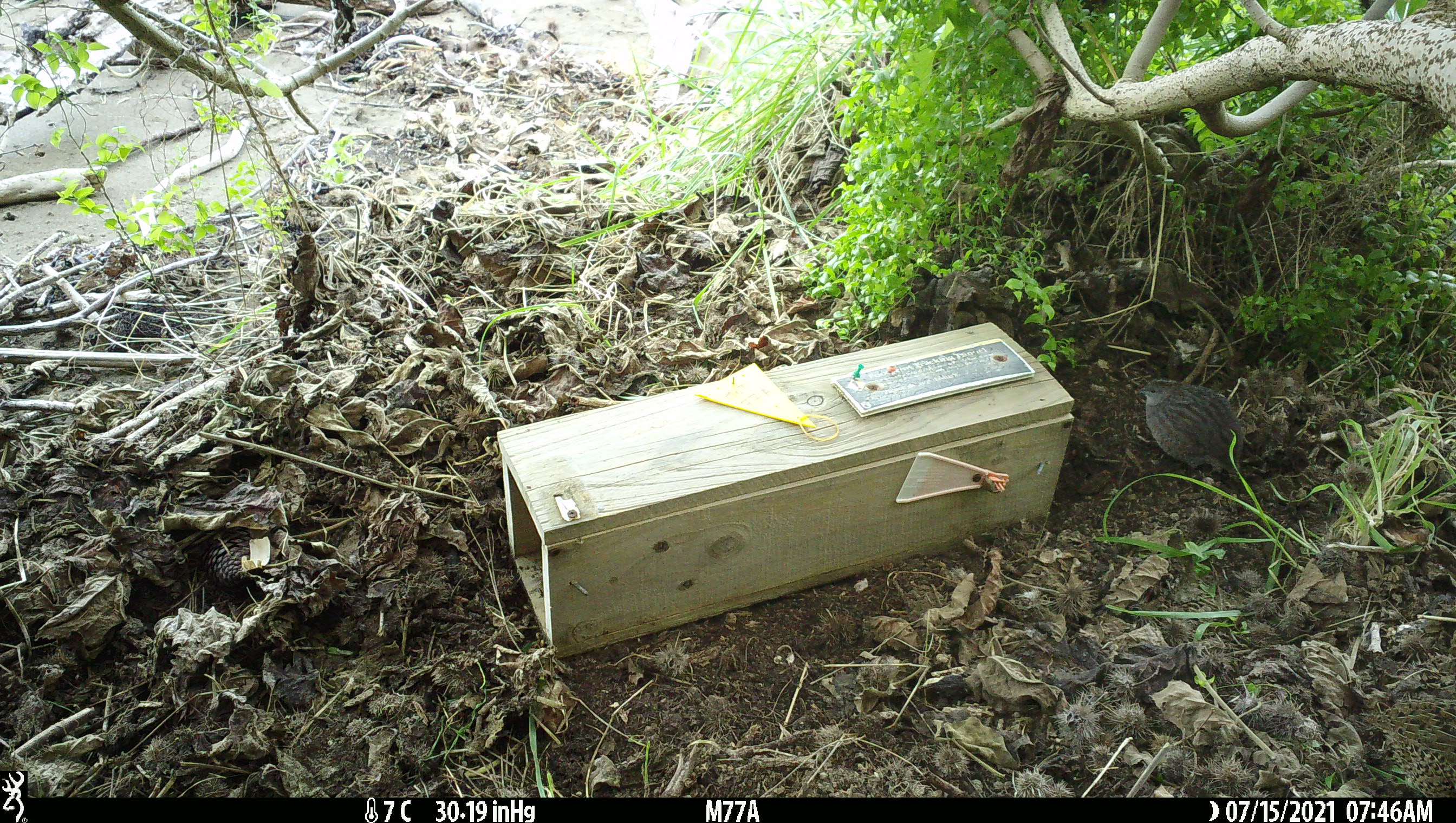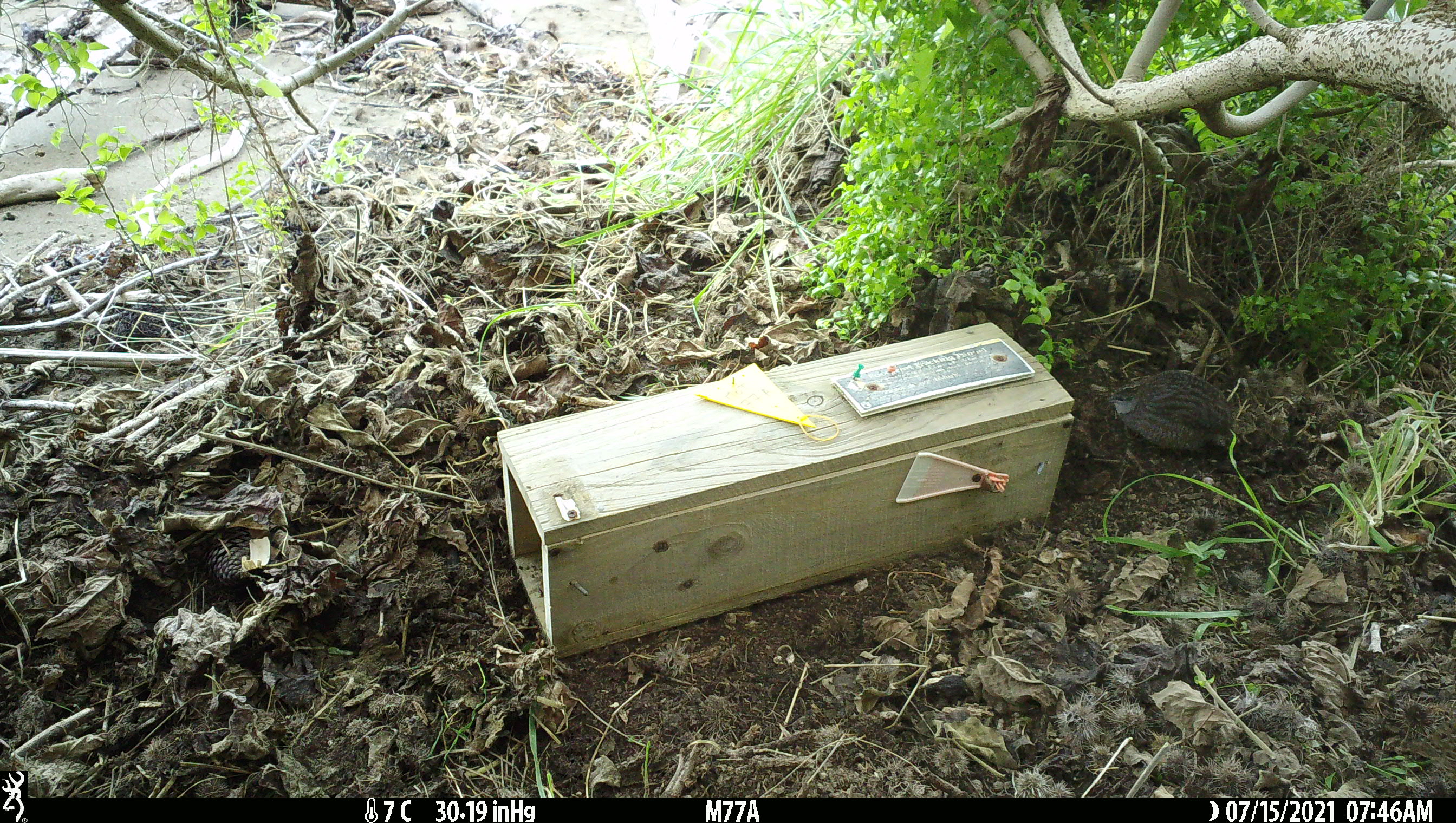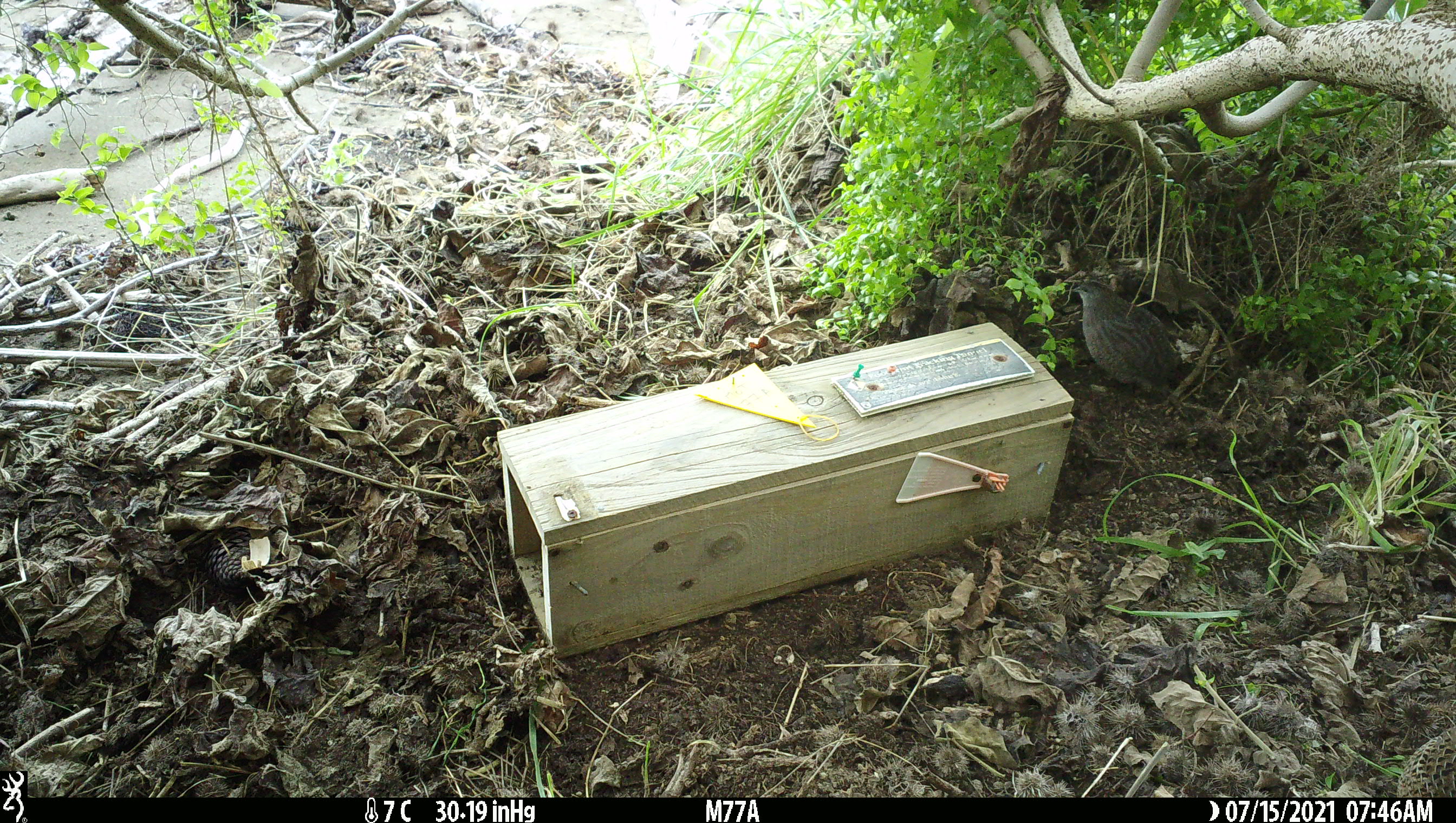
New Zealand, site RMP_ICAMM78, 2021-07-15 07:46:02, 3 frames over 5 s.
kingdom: Animalia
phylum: Chordata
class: Aves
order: Galliformes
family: Phasianidae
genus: Synoicus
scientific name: Synoicus ypsilophorus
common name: brown quail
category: quail brown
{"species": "quail brown (brown quail) (Synoicus ypsilophorus)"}